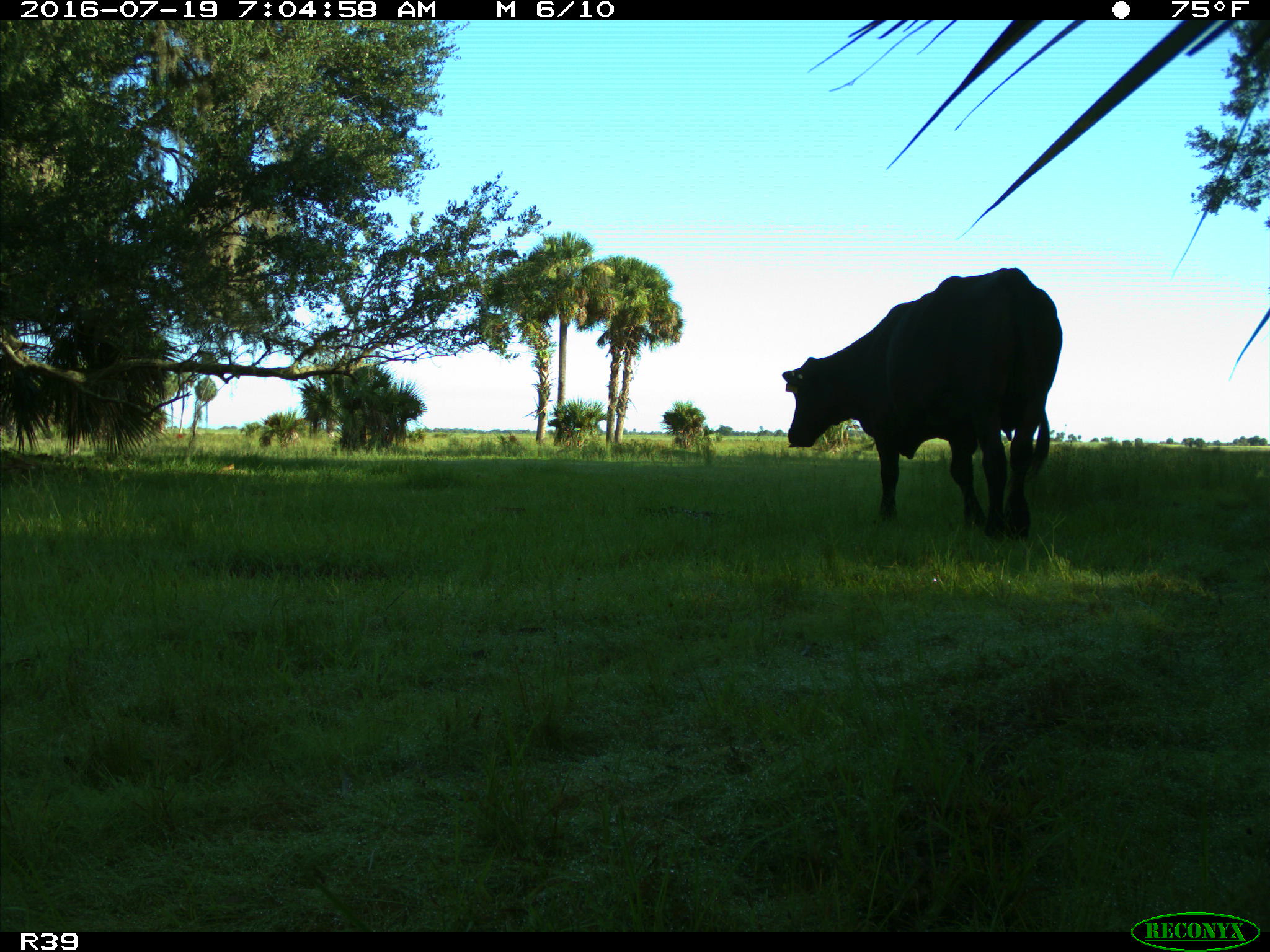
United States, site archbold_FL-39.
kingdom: Animalia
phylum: Chordata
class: Mammalia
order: Artiodactyla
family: Bovidae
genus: Bos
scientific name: Bos taurus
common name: domestic cow